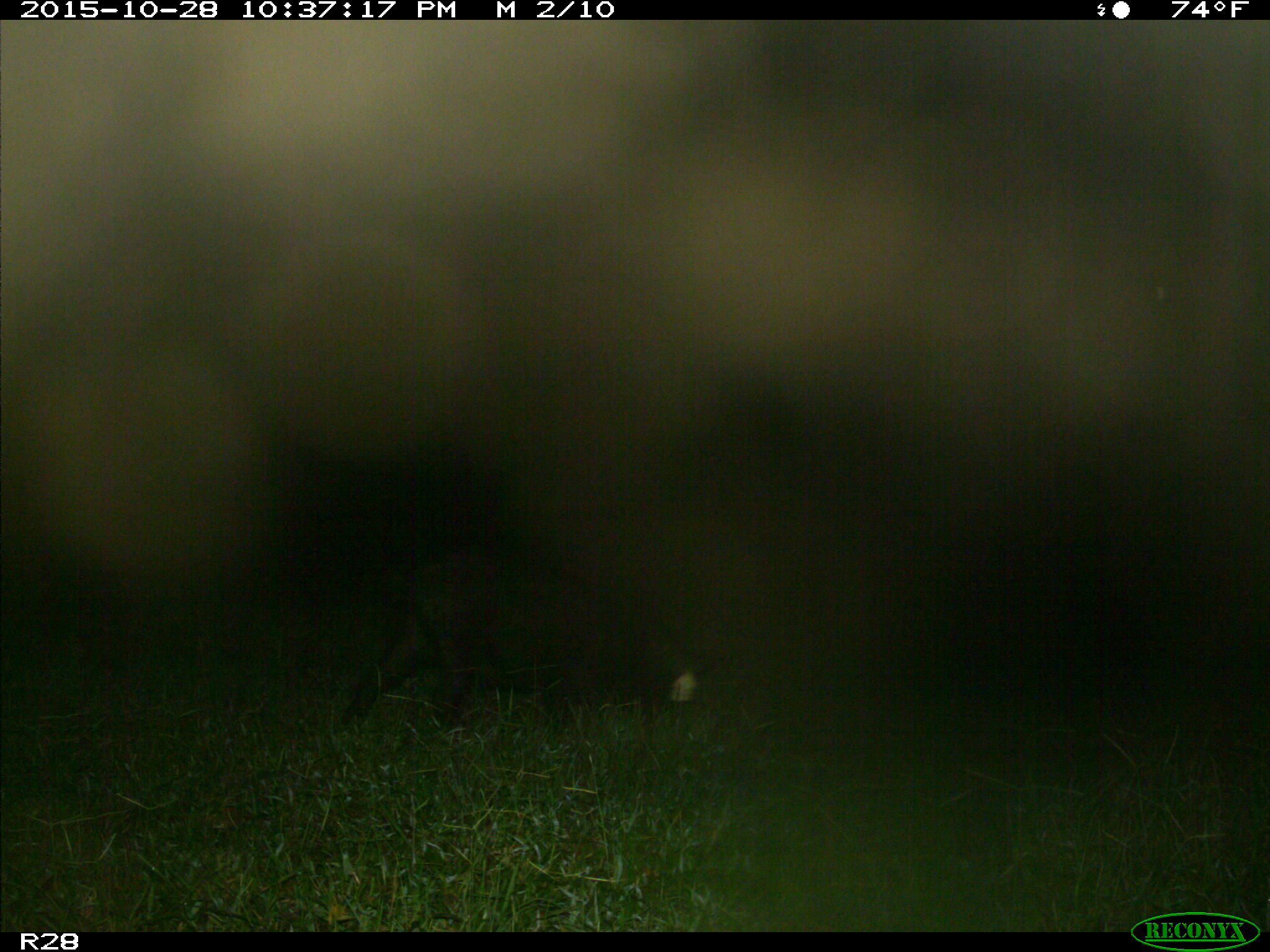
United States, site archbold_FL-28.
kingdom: Animalia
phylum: Chordata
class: Mammalia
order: Artiodactyla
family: Suidae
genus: Sus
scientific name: Sus scrofa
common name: wild boar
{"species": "Sus scrofa (wild boar)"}